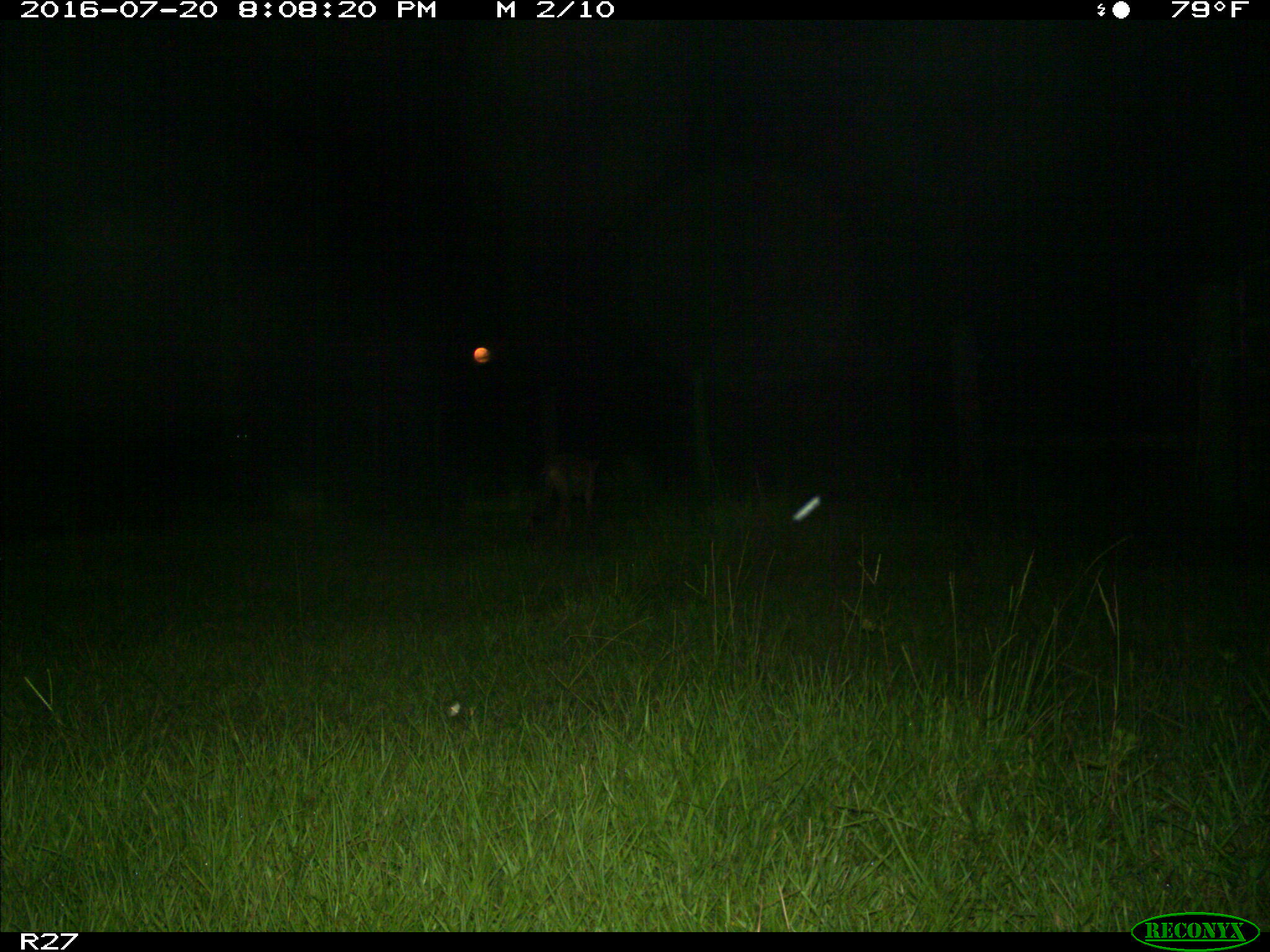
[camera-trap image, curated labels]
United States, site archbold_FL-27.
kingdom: Animalia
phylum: Chordata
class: Mammalia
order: Carnivora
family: Canidae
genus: Canis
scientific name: Canis latrans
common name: coyote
Canis latrans (coyote).